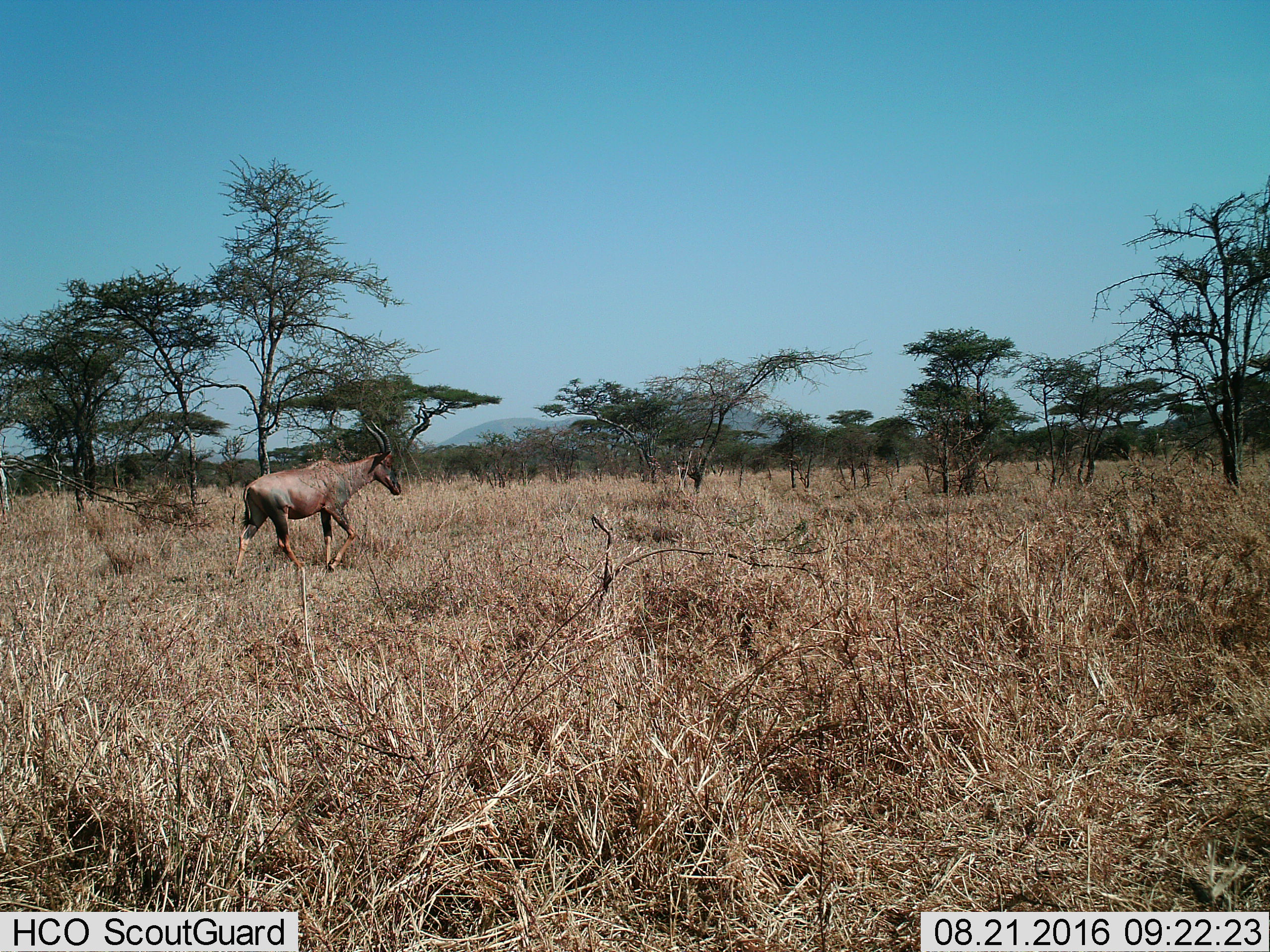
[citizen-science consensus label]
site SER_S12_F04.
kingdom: Animalia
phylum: Chordata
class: Mammalia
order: Artiodactyla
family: Bovidae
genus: Damaliscus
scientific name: Damaliscus lunatus jimela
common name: topi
Topi (Damaliscus lunatus jimela), count 1. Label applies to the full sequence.